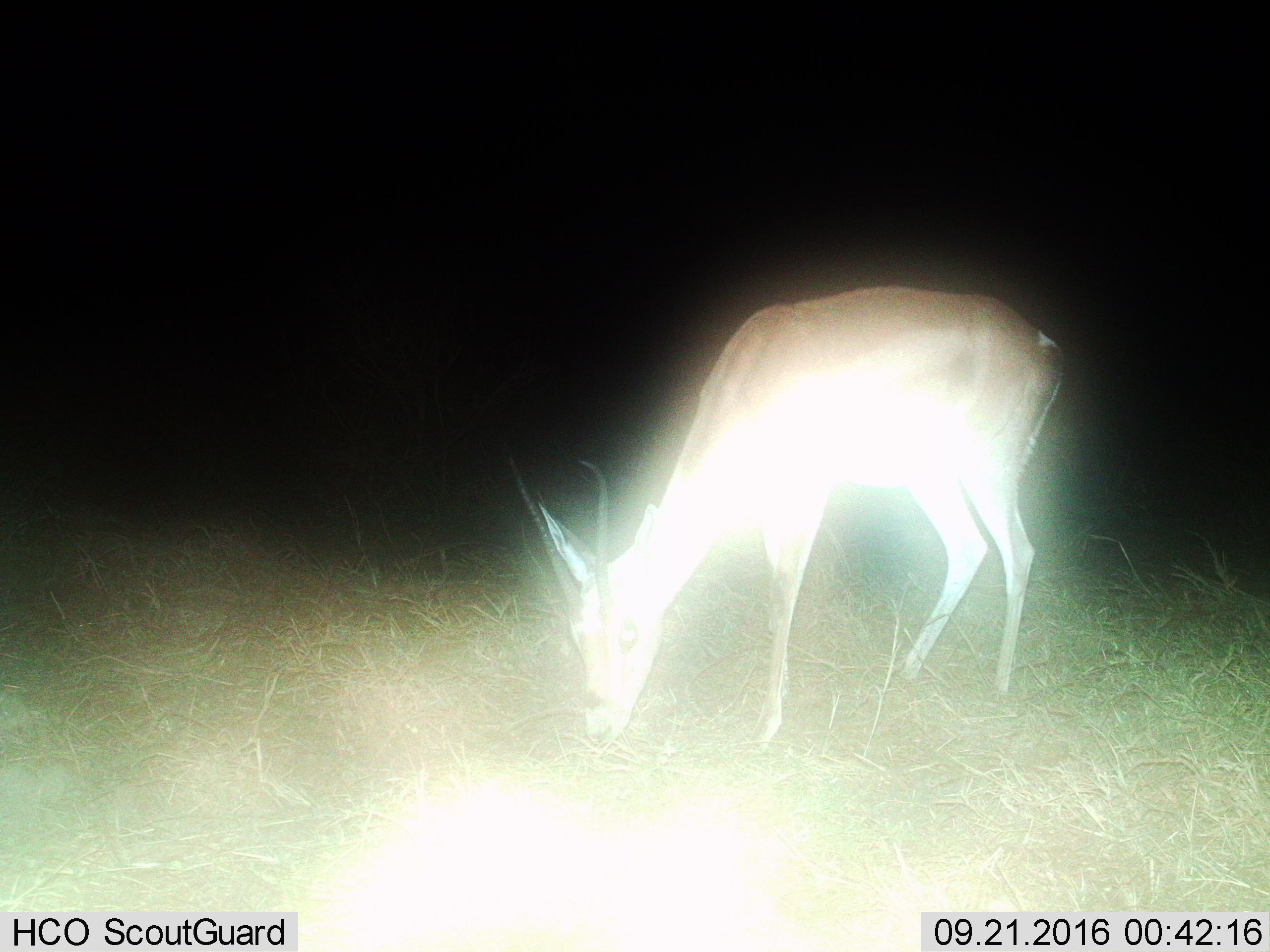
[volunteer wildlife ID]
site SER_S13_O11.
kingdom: Animalia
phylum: Chordata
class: Mammalia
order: Artiodactyla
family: Bovidae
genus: Nanger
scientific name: Nanger granti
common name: grant's gazelle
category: gazellegrants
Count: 1.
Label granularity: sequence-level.